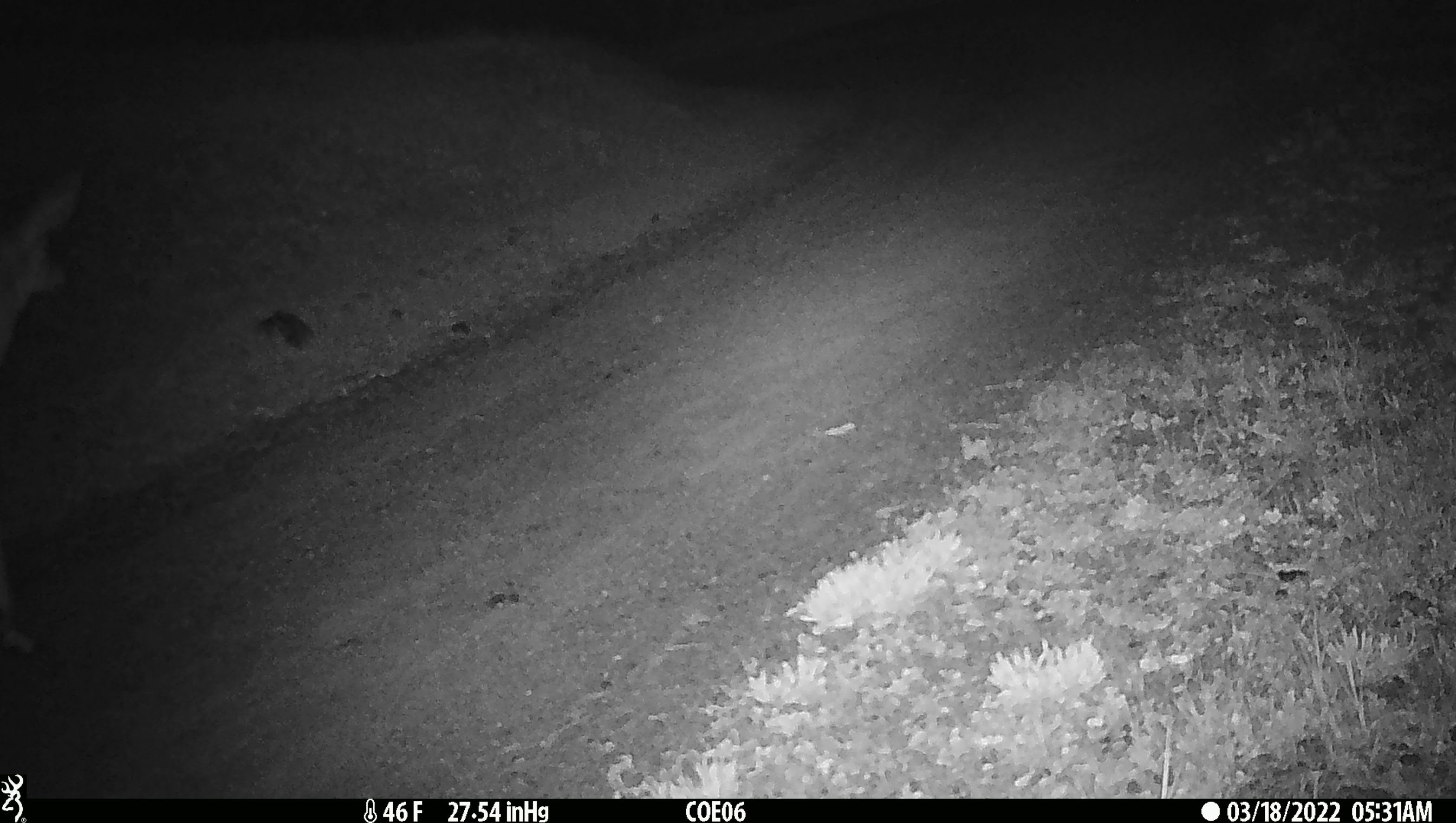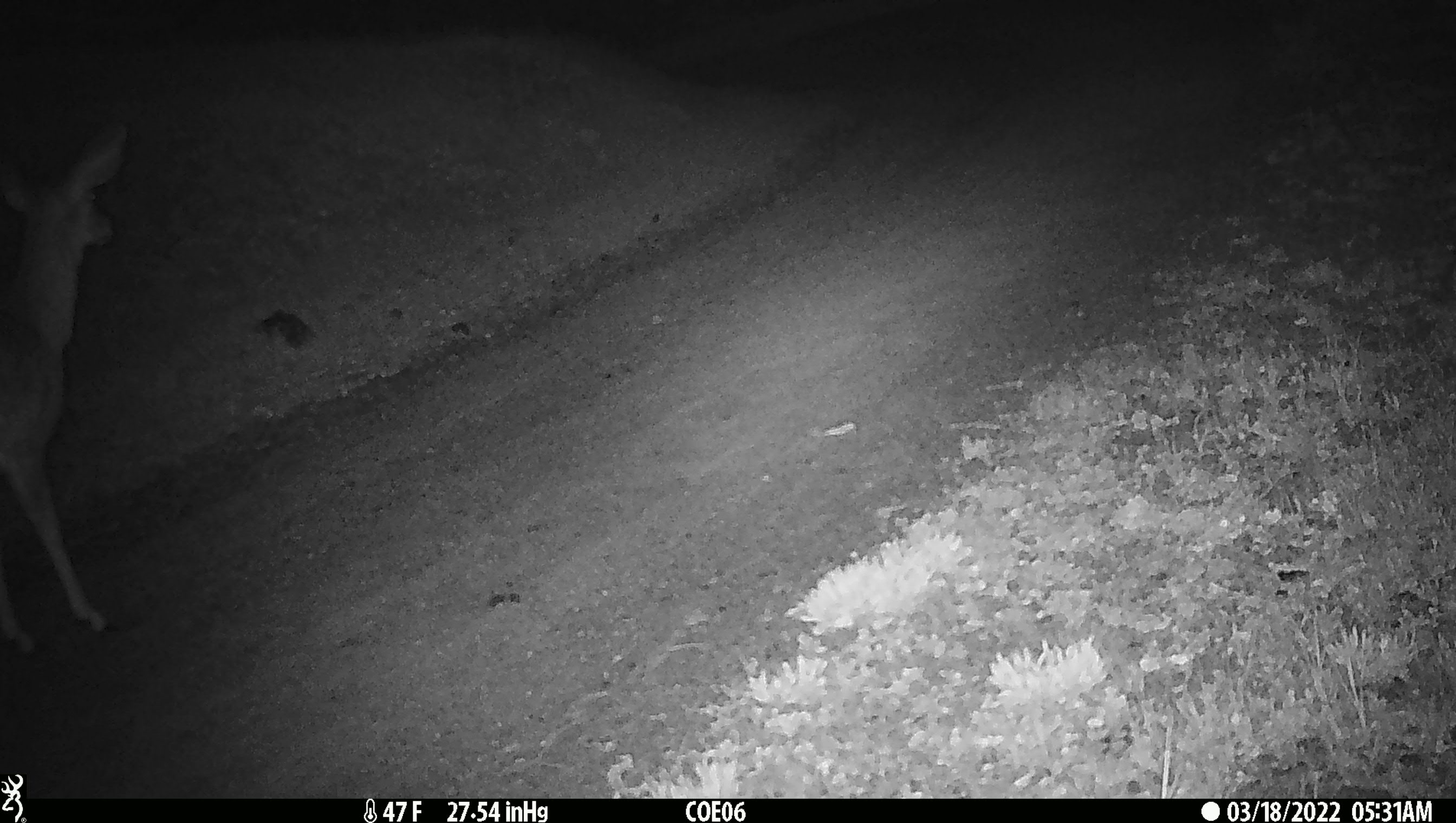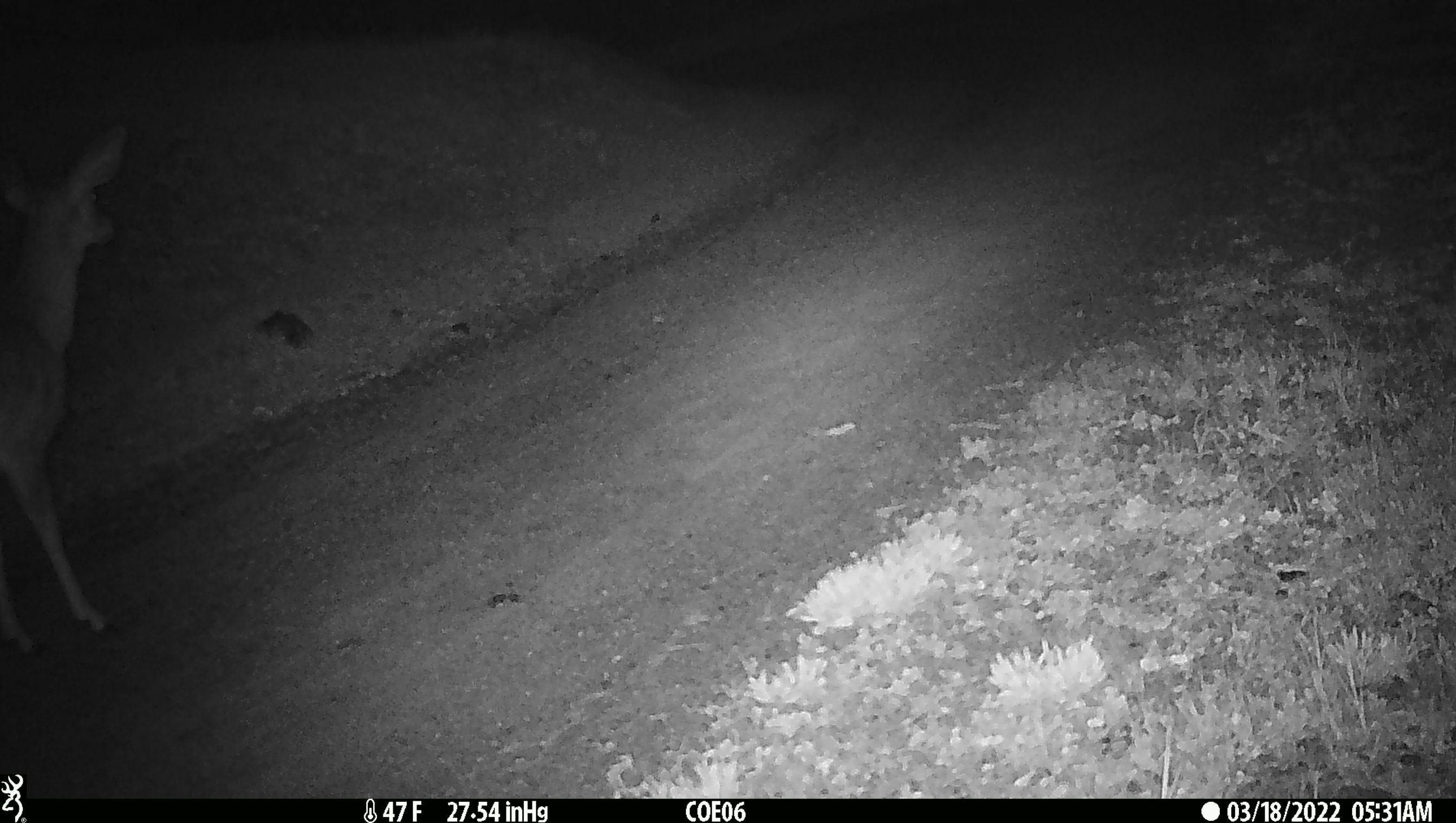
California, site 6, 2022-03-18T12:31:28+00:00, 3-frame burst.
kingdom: Animalia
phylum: Chordata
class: Mammalia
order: Artiodactyla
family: Cervidae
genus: Odocoileus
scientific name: Odocoileus hemionus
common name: mule deer